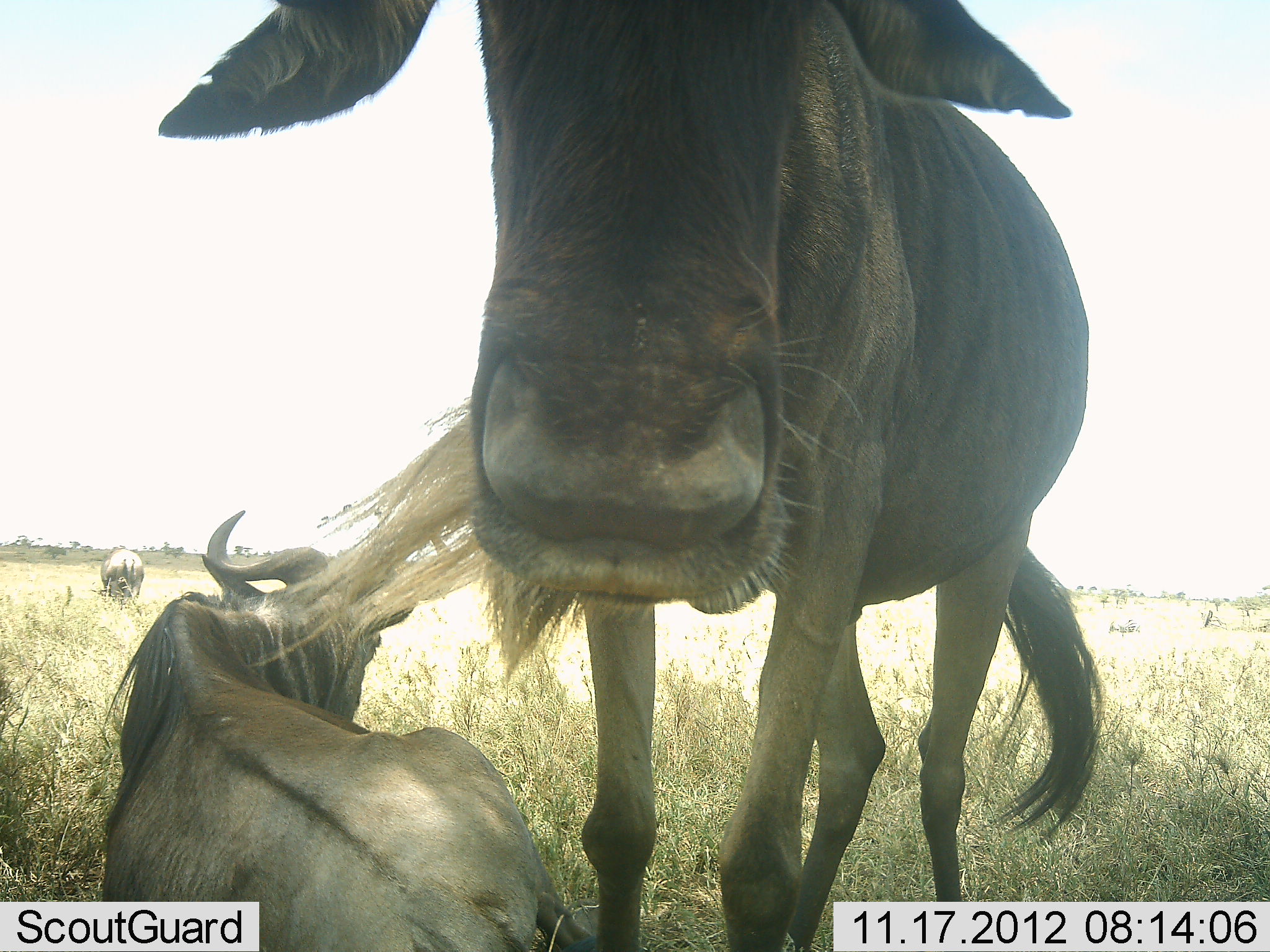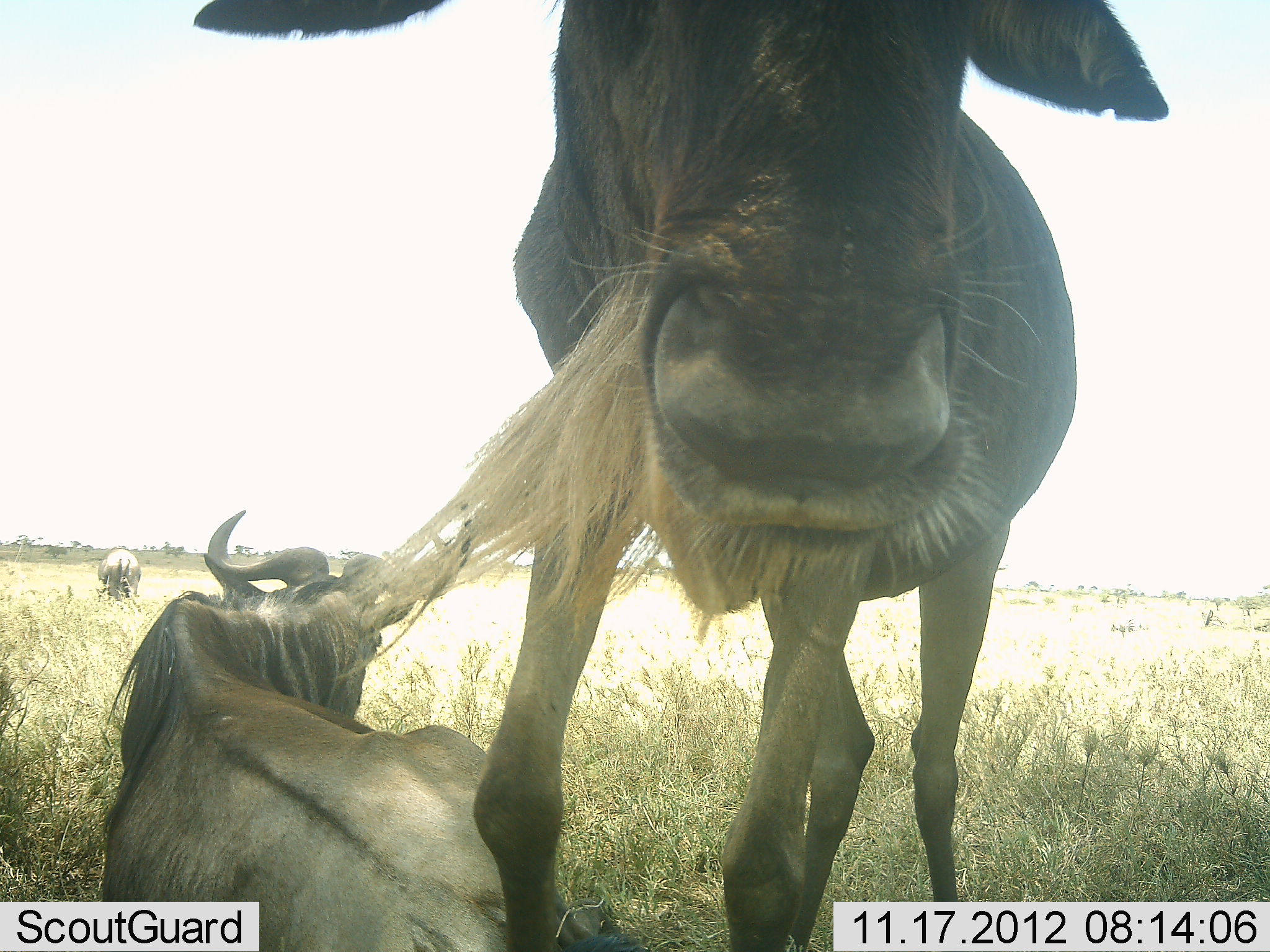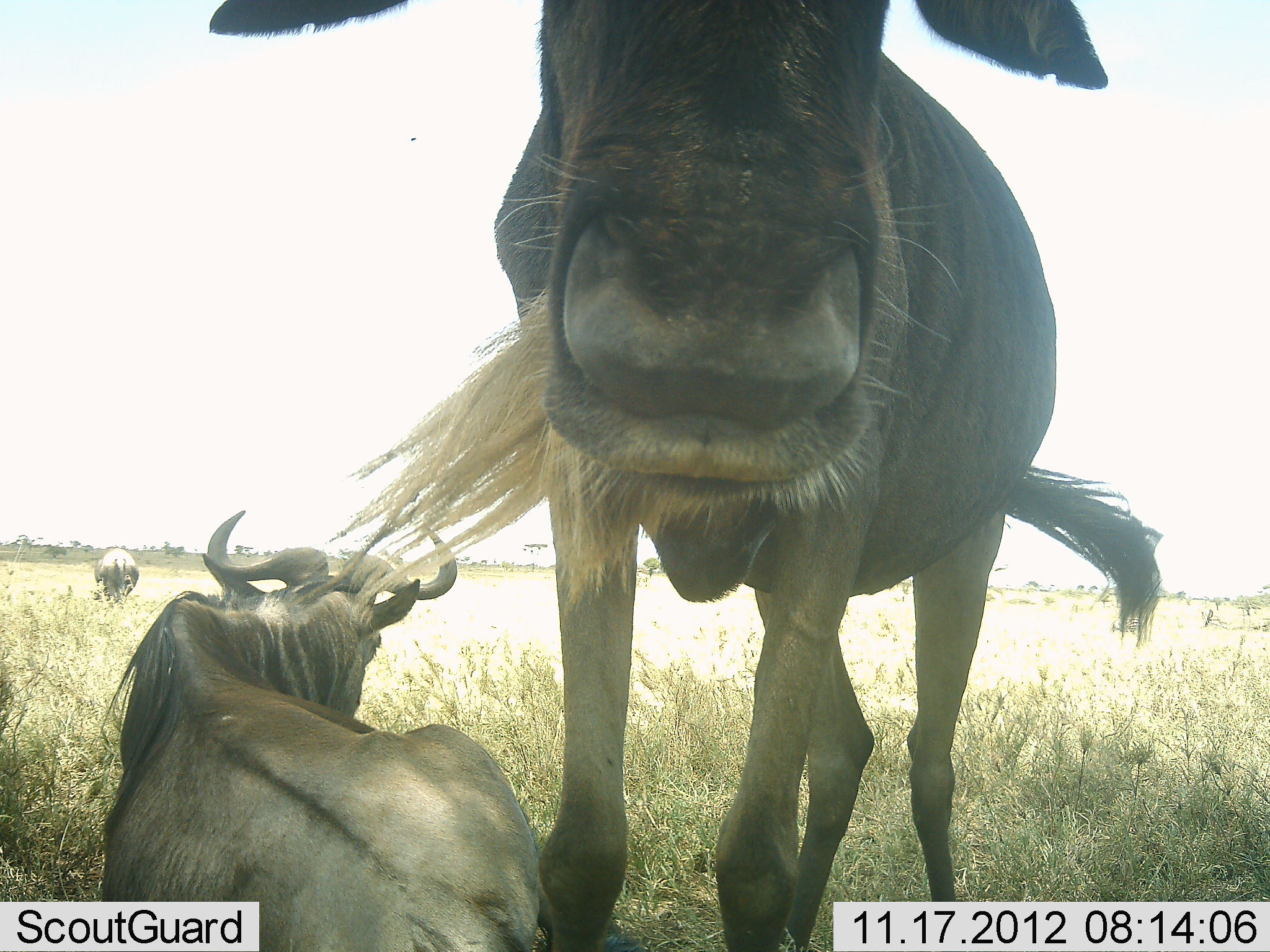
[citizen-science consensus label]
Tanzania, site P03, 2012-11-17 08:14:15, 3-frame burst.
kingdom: Animalia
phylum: Chordata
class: Mammalia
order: Artiodactyla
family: Bovidae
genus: Connochaetes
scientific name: Connochaetes taurinus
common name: blue wildebeest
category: wildebeest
Wildebeest (blue wildebeest) (Connochaetes taurinus), count 3. Behavior (volunteer vote fractions): standing 82%, resting 100%, moving 0%, interacting 0%. Young present (vote fraction): 0%. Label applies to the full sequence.